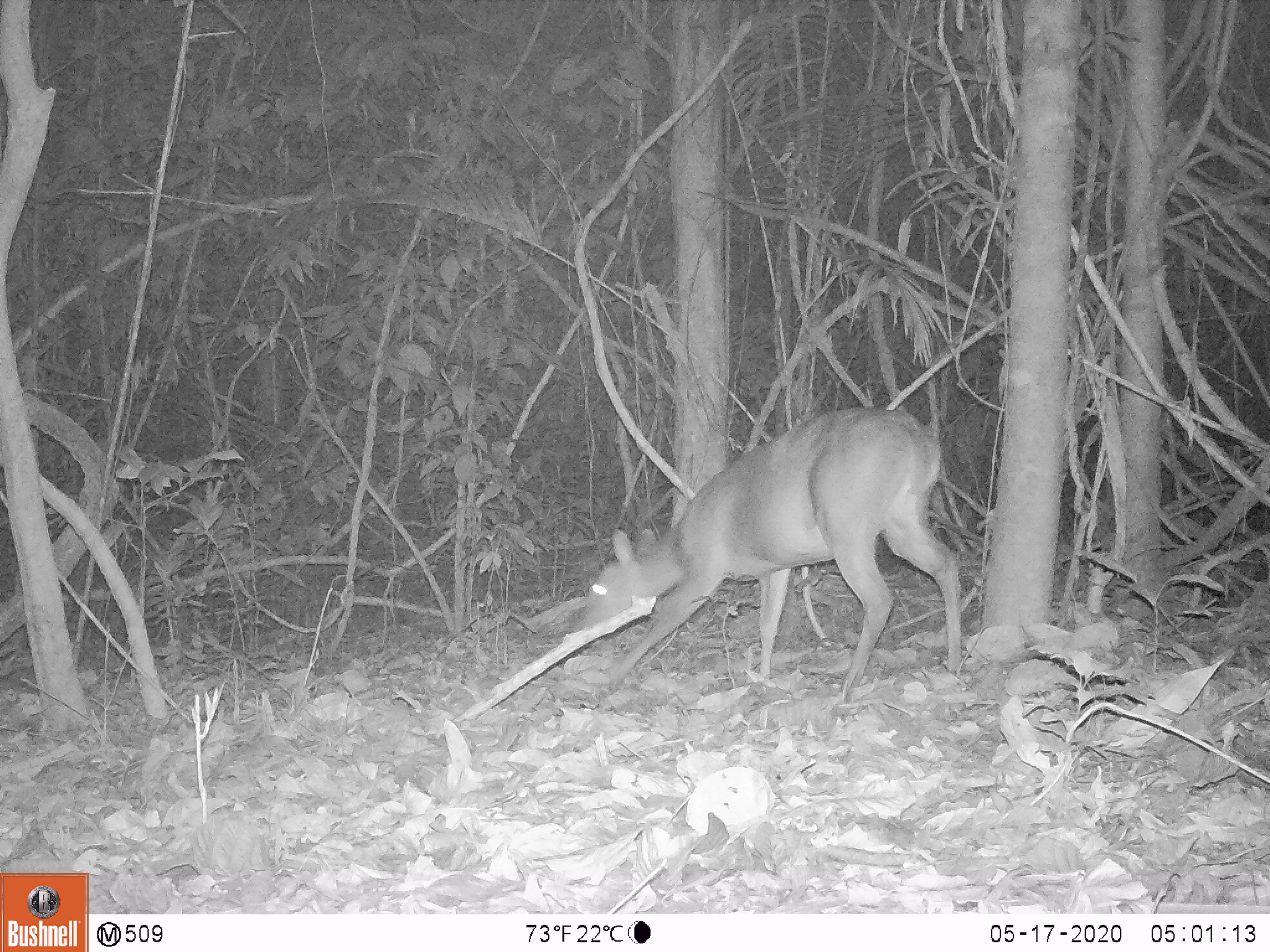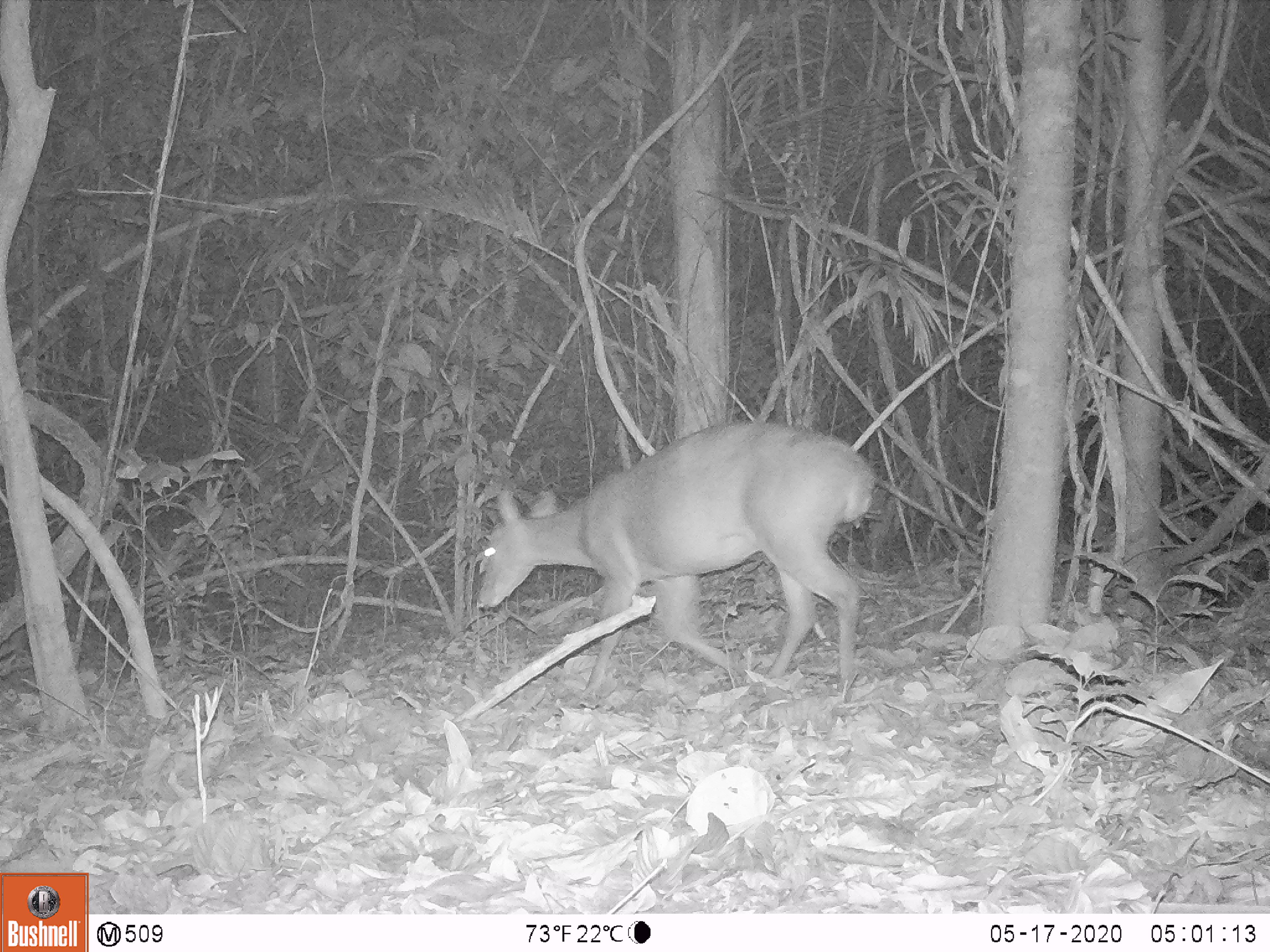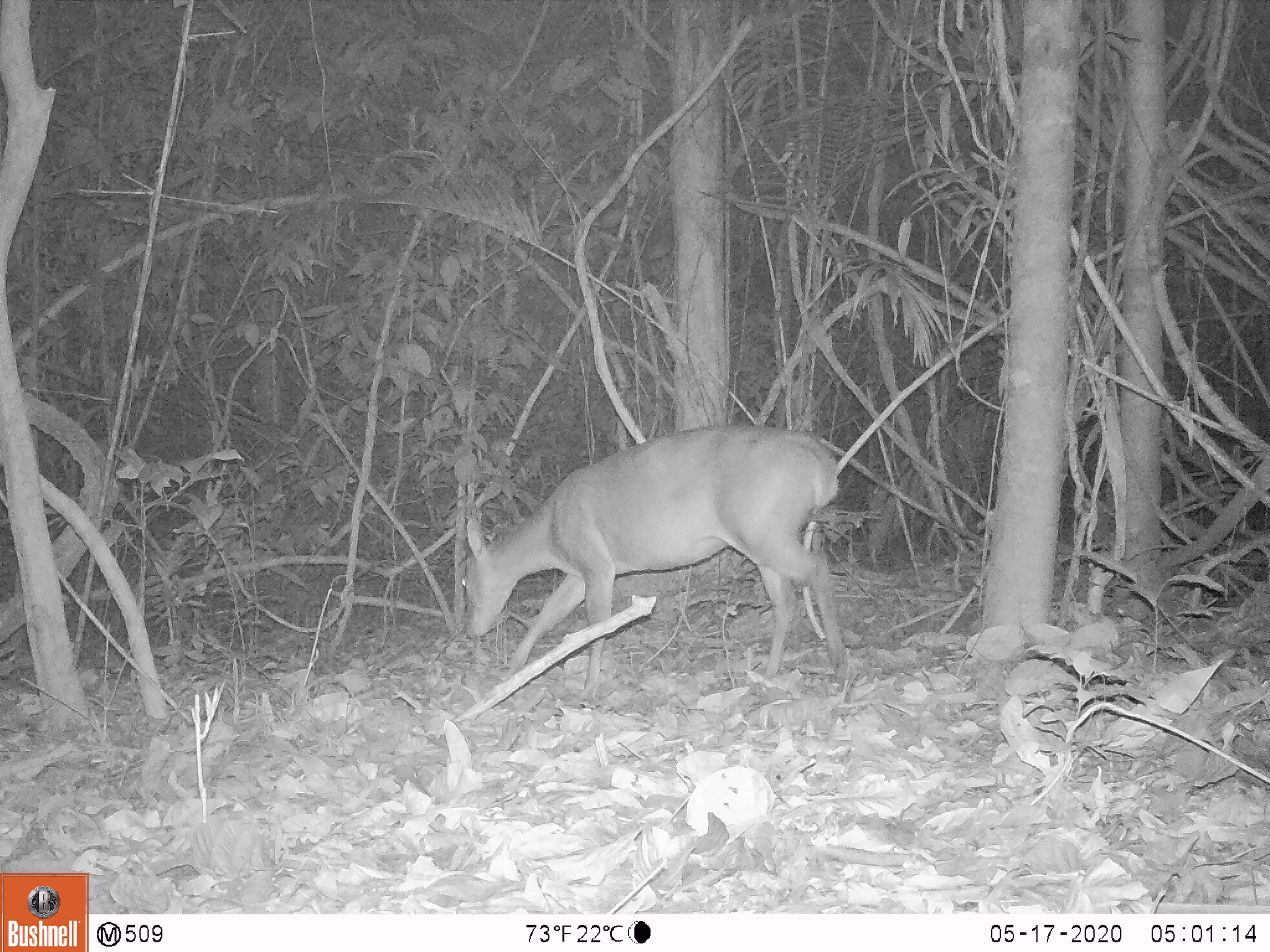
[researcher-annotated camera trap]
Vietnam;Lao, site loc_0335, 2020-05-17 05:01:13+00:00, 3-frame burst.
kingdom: Animalia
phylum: Chordata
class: Mammalia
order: Artiodactyla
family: Cervidae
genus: Muntiacus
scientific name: Muntiacus vuquangensis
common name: large-antlered muntjac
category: large antlered muntjac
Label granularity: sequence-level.